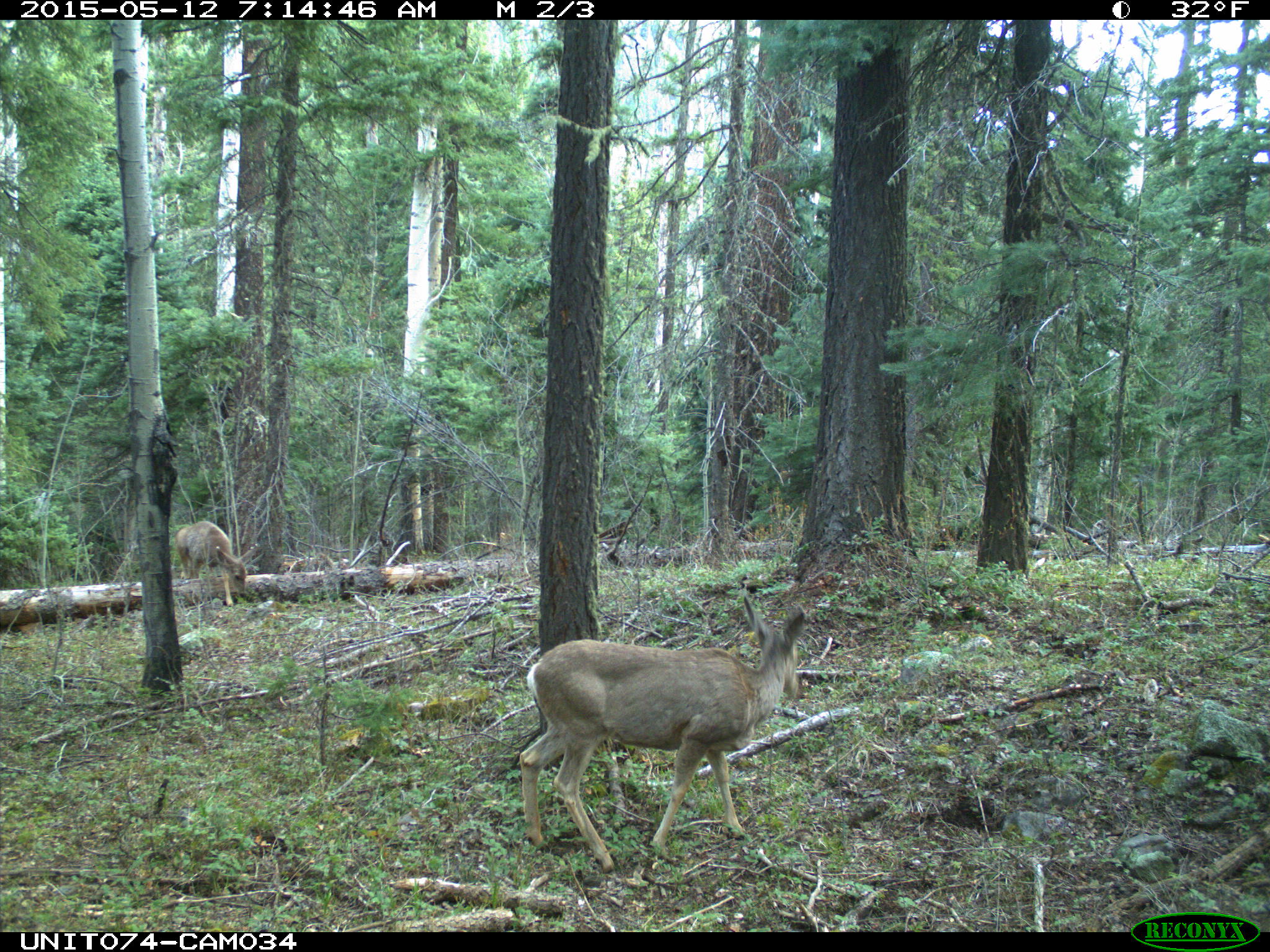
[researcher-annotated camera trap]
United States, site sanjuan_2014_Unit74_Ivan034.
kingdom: Animalia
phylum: Chordata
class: Mammalia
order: Artiodactyla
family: Cervidae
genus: Odocoileus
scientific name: Odocoileus hemionus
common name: mule deer